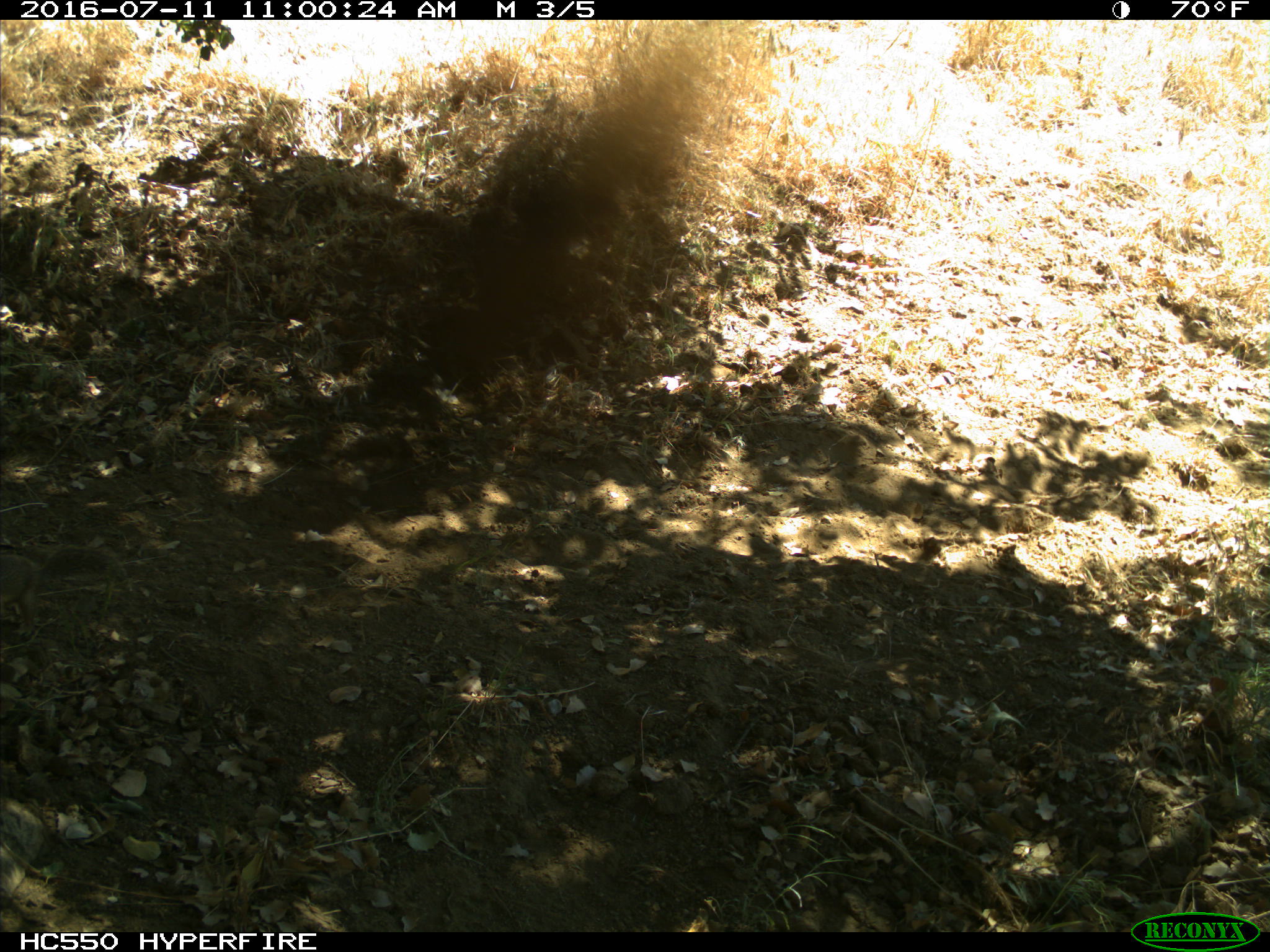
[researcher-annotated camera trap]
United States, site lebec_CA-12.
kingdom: Animalia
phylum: Chordata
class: Mammalia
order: Rodentia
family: Sciuridae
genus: Otospermophilus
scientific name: Otospermophilus beecheyi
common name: california ground squirrel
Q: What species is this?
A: Otospermophilus beecheyi (california ground squirrel).